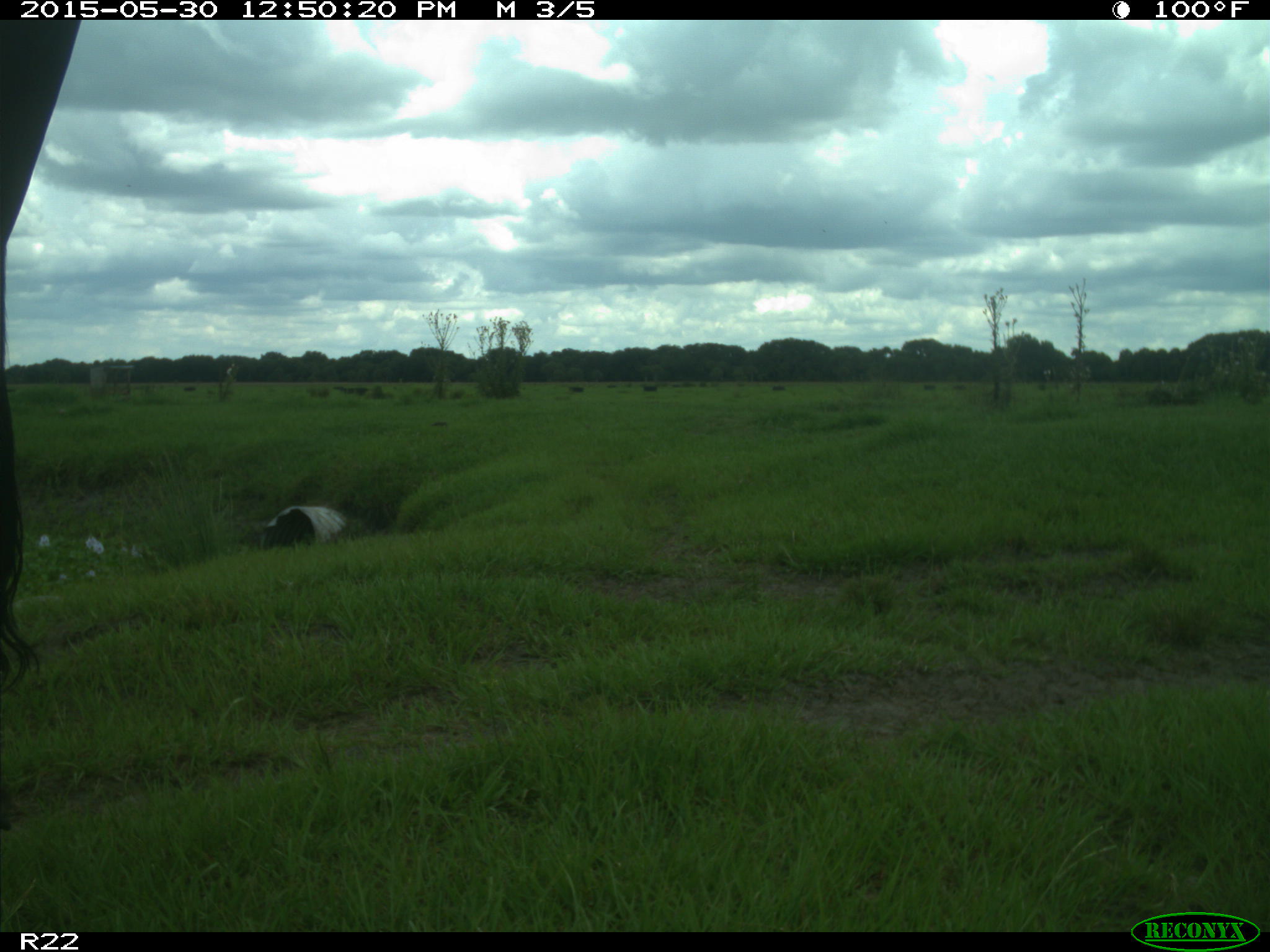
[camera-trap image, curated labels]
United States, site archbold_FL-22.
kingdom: Animalia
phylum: Chordata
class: Mammalia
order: Artiodactyla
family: Bovidae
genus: Bos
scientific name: Bos taurus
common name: domestic cow